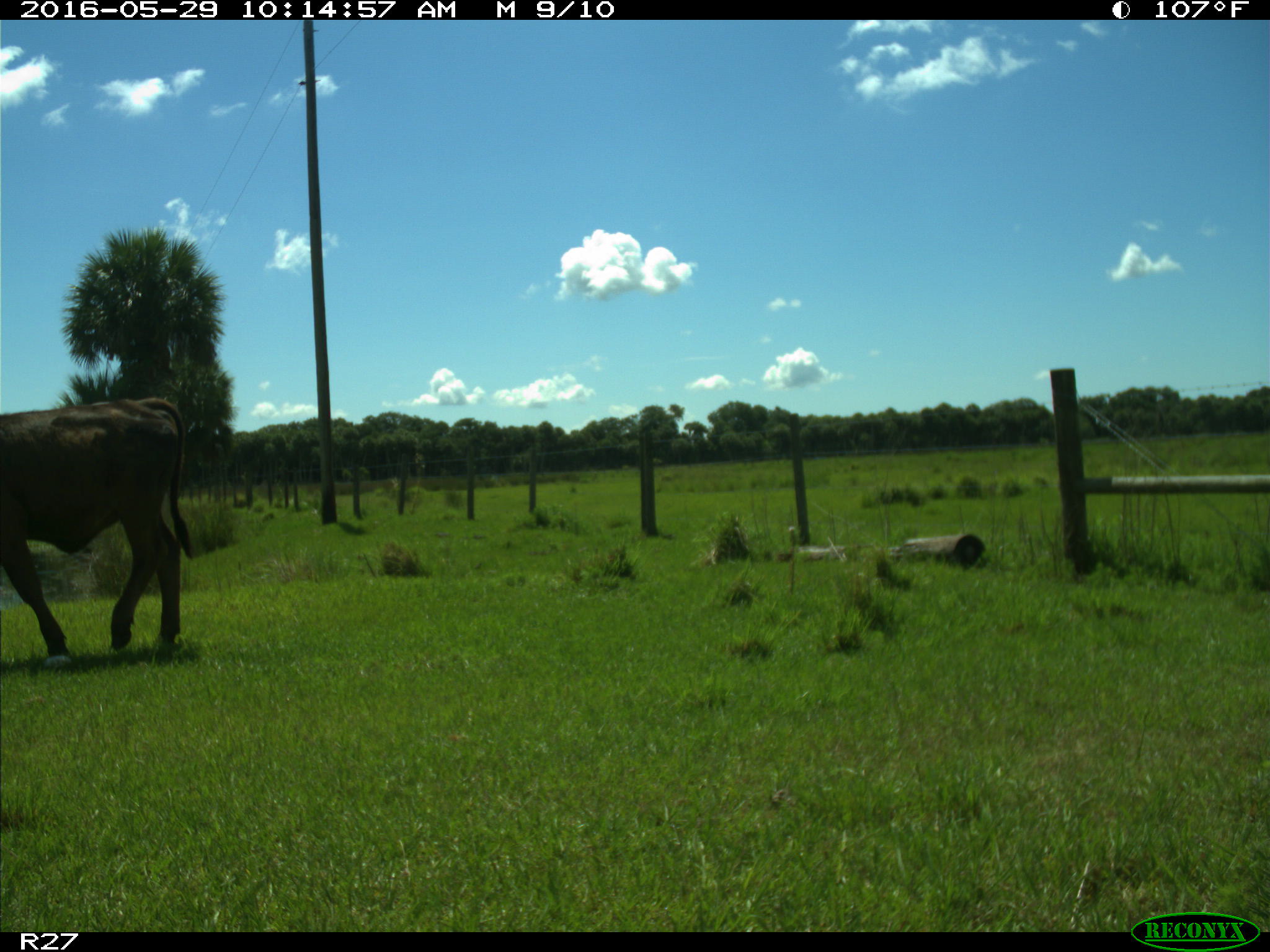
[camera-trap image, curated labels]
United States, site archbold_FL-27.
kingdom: Animalia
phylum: Chordata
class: Mammalia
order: Artiodactyla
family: Bovidae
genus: Bos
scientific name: Bos taurus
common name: domestic cow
Bos taurus (domestic cow).